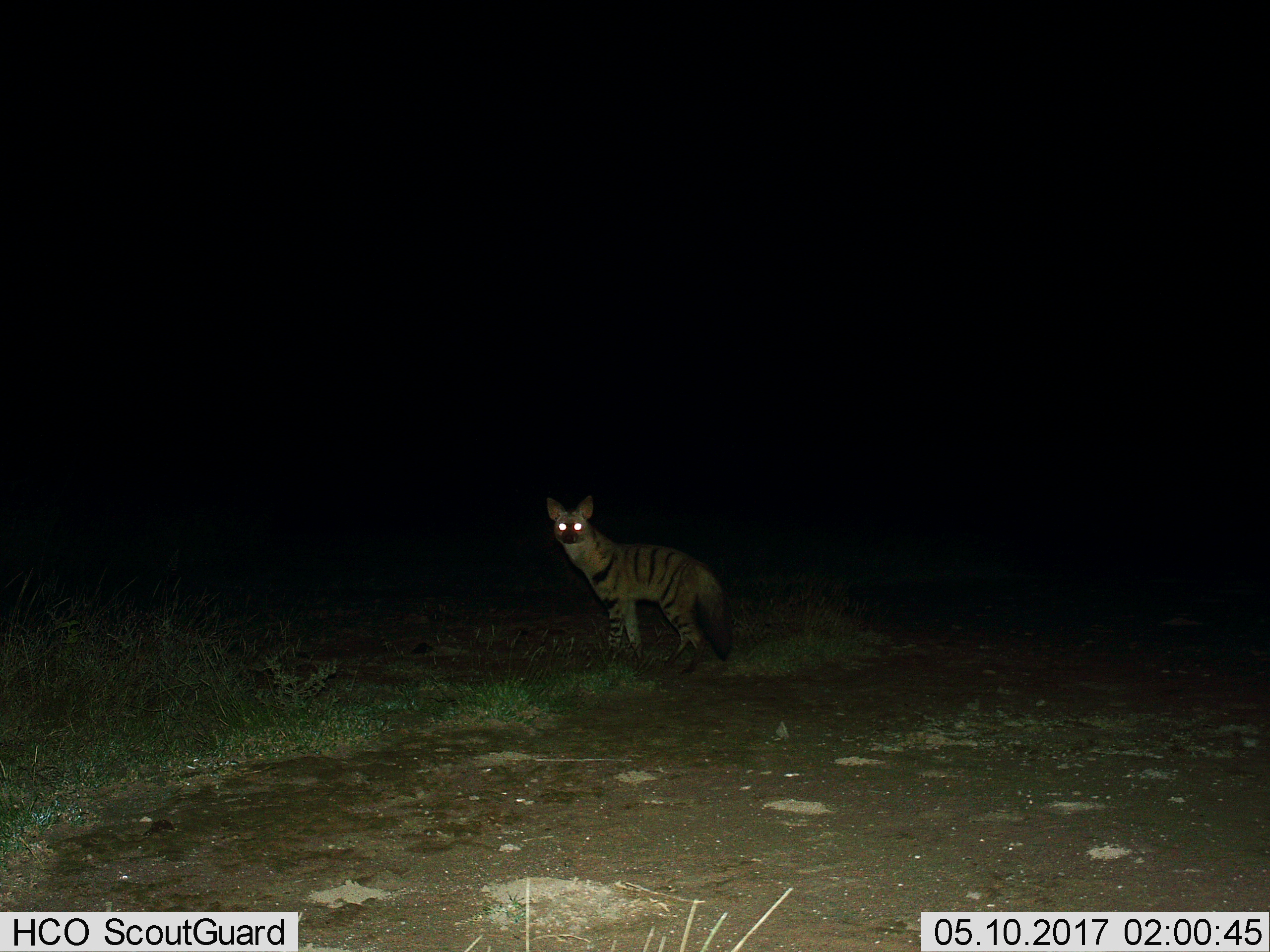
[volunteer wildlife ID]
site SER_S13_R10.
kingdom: Animalia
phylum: Chordata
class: Mammalia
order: Carnivora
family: Hyaenidae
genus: Hyaena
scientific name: Hyaena hyaena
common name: striped hyena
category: hyenastriped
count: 1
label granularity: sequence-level